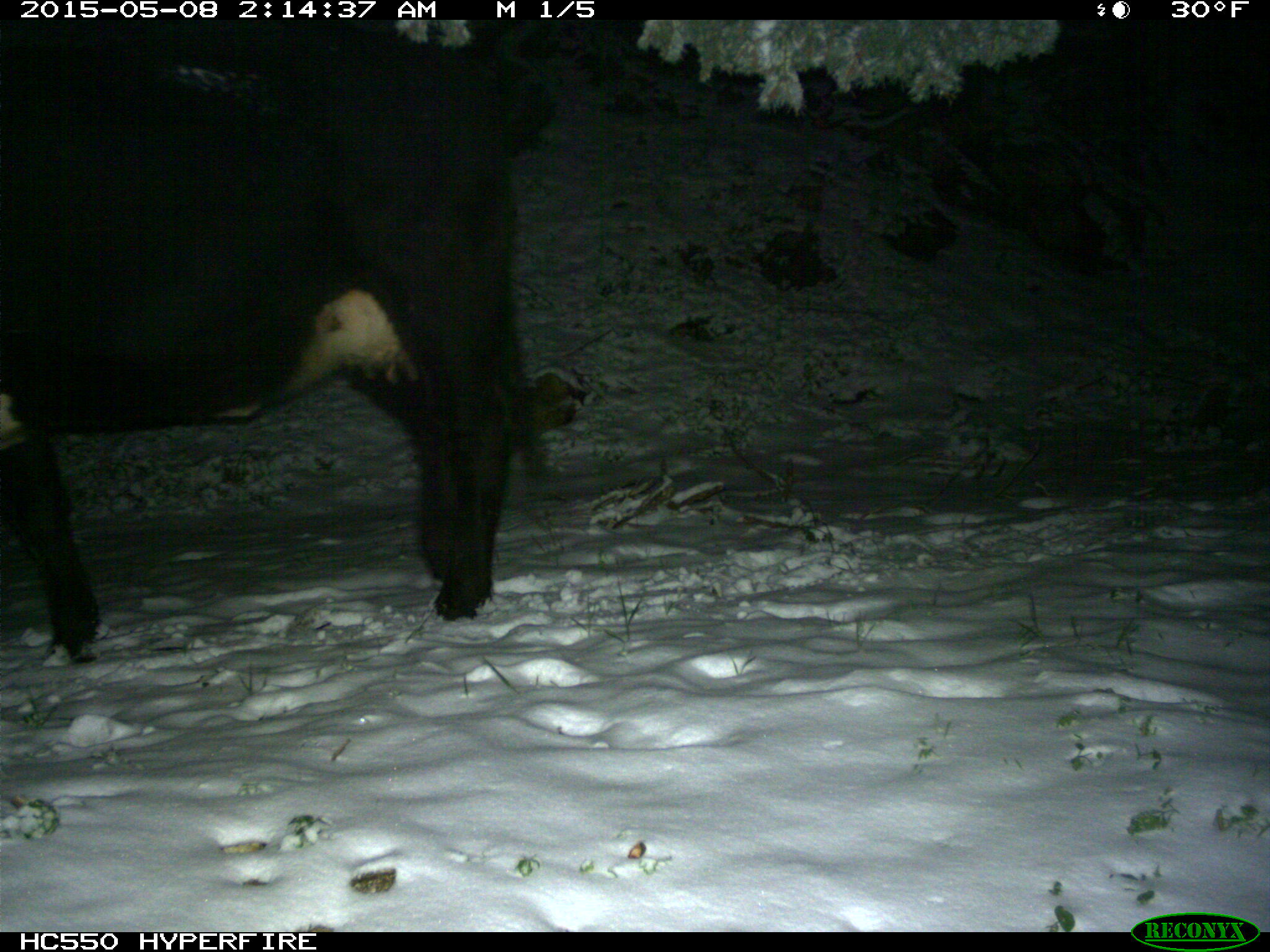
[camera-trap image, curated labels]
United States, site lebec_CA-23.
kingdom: Animalia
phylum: Chordata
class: Mammalia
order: Artiodactyla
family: Bovidae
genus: Bos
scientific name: Bos taurus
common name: domestic cow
Bos taurus (domestic cow).